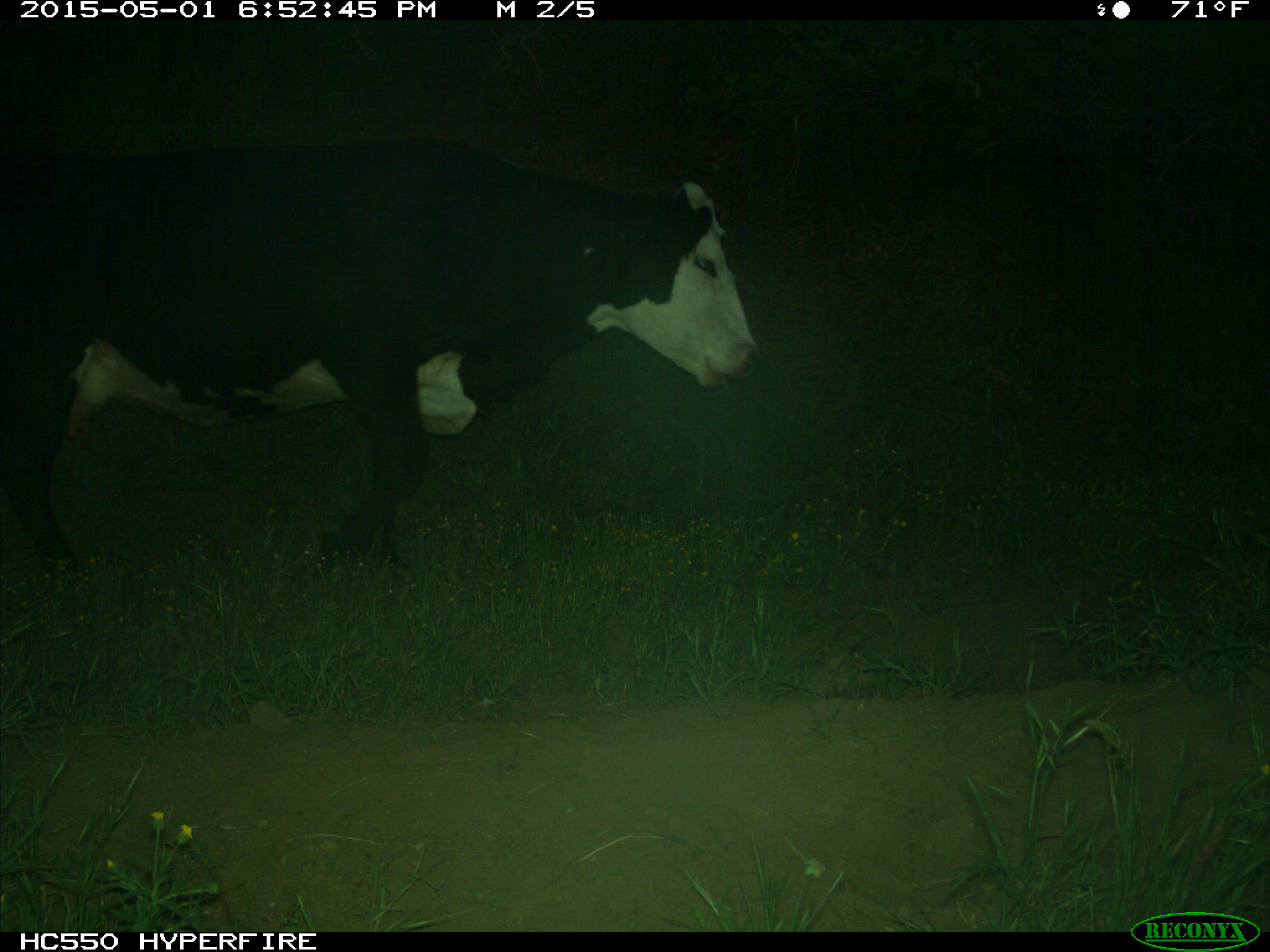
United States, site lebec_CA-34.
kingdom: Animalia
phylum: Chordata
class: Mammalia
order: Artiodactyla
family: Bovidae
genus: Bos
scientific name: Bos taurus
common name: domestic cow